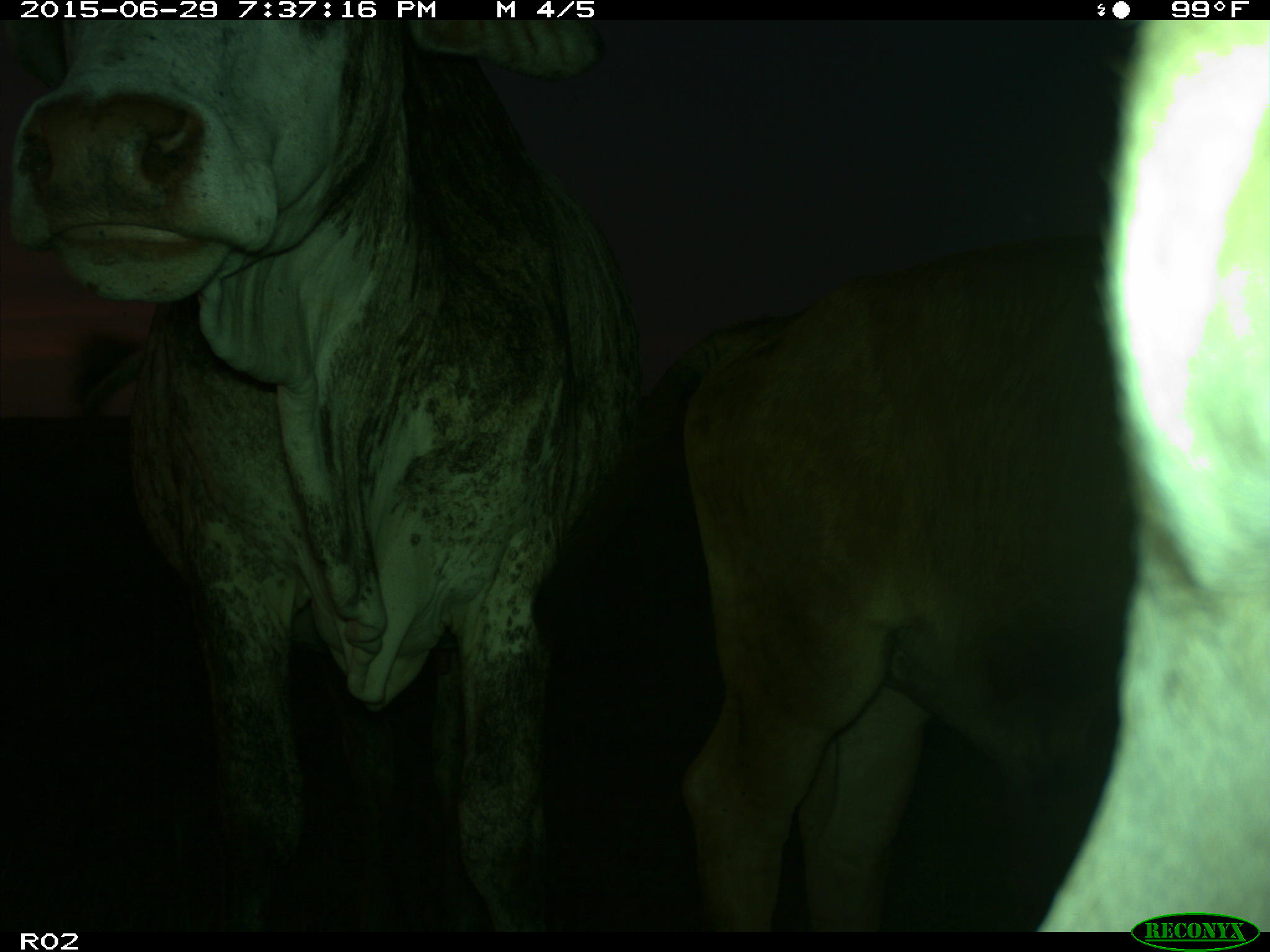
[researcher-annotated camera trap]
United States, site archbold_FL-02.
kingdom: Animalia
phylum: Chordata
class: Mammalia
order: Artiodactyla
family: Bovidae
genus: Bos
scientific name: Bos taurus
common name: domestic cow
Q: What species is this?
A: Bos taurus (domestic cow).